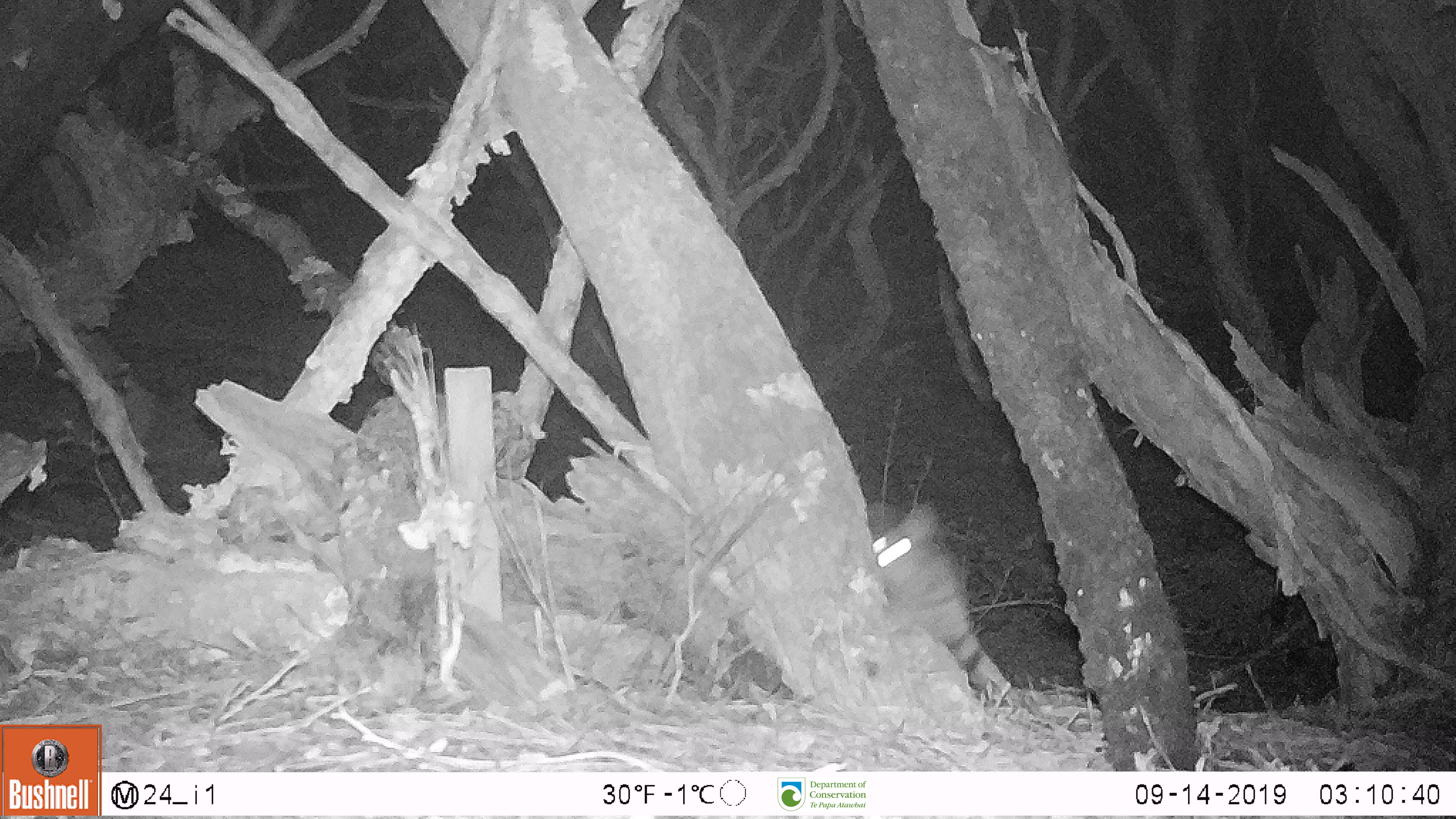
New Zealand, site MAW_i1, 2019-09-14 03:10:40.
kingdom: Animalia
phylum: Chordata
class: Mammalia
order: Carnivora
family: Felidae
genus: Felis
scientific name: Felis catus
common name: domestic cat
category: cat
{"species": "cat (domestic cat) (Felis catus)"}